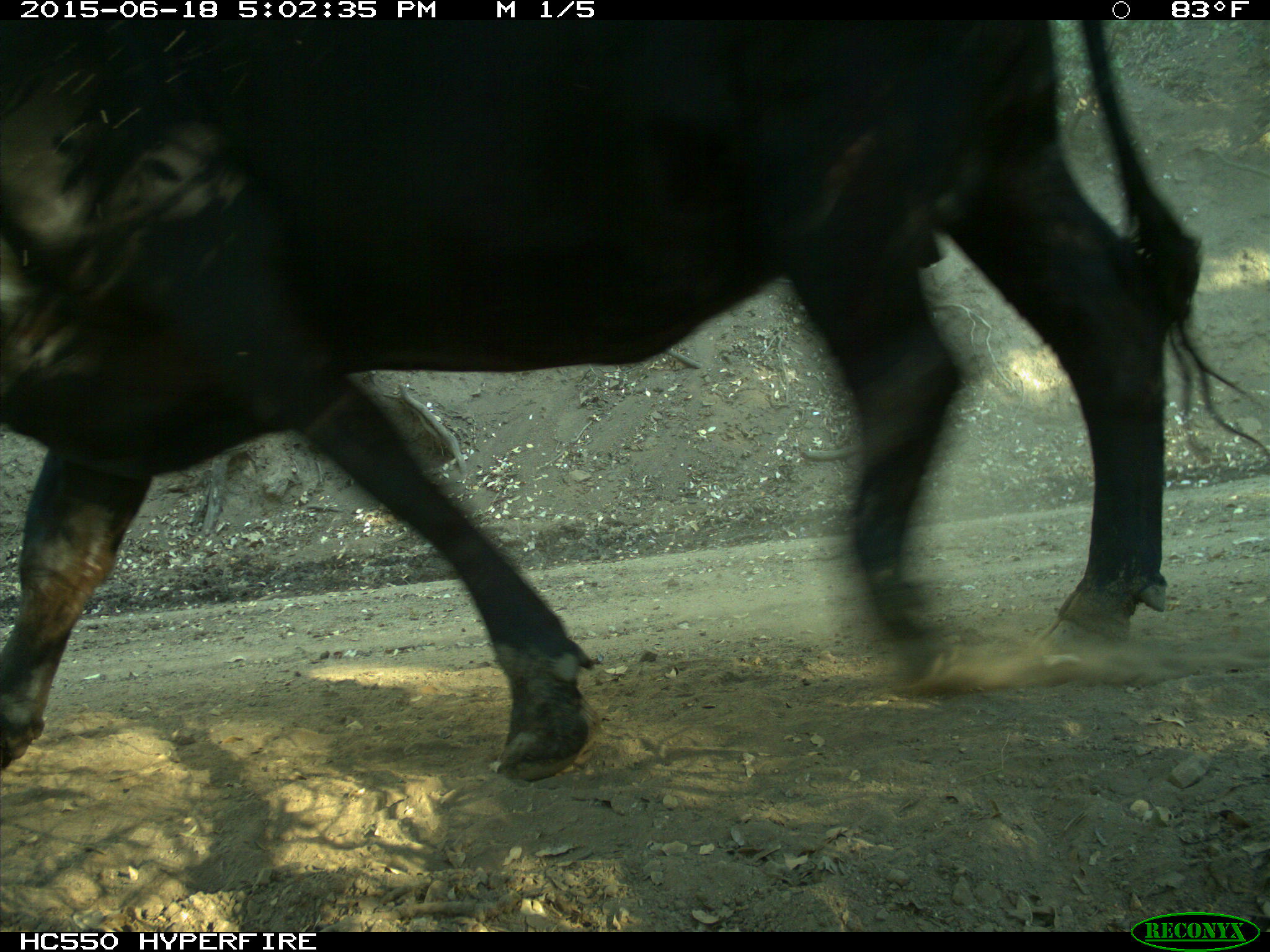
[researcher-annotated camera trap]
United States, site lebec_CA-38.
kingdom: Animalia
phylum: Chordata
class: Mammalia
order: Artiodactyla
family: Bovidae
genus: Bos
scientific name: Bos taurus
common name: domestic cow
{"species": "Bos taurus (domestic cow)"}